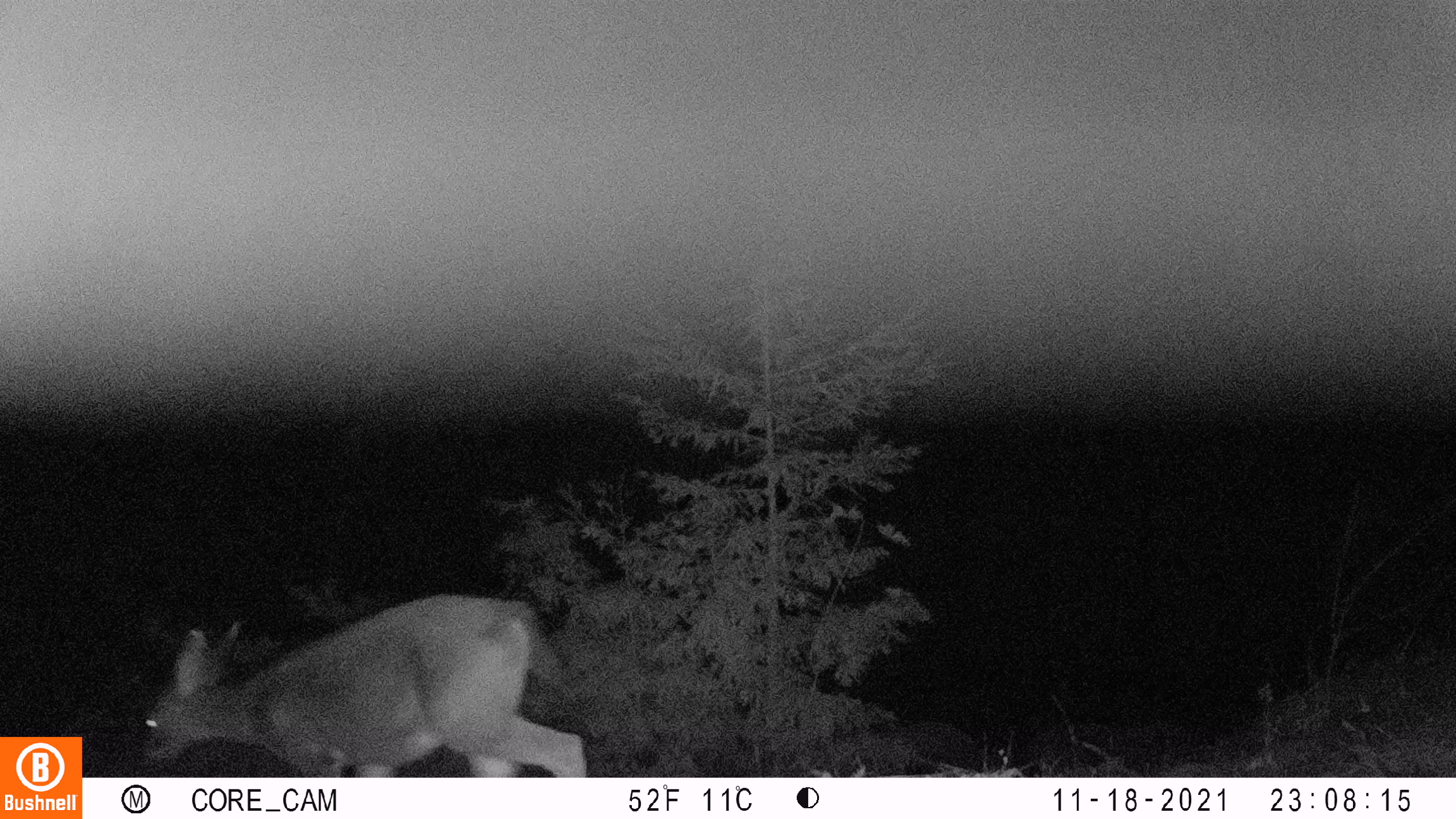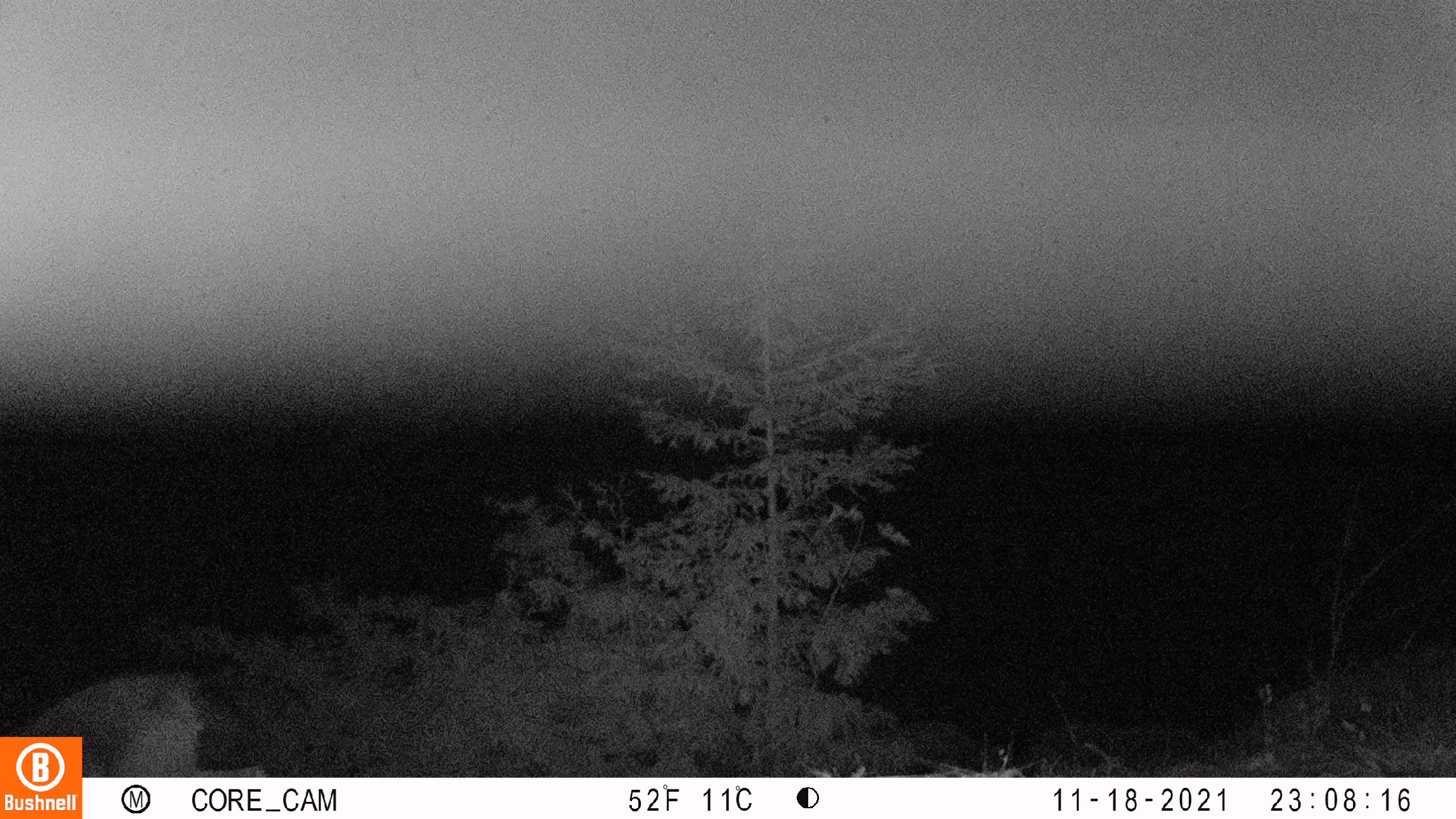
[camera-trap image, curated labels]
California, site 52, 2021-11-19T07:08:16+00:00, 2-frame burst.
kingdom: Animalia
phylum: Chordata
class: Mammalia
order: Artiodactyla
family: Cervidae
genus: Odocoileus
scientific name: Odocoileus hemionus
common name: mule deer